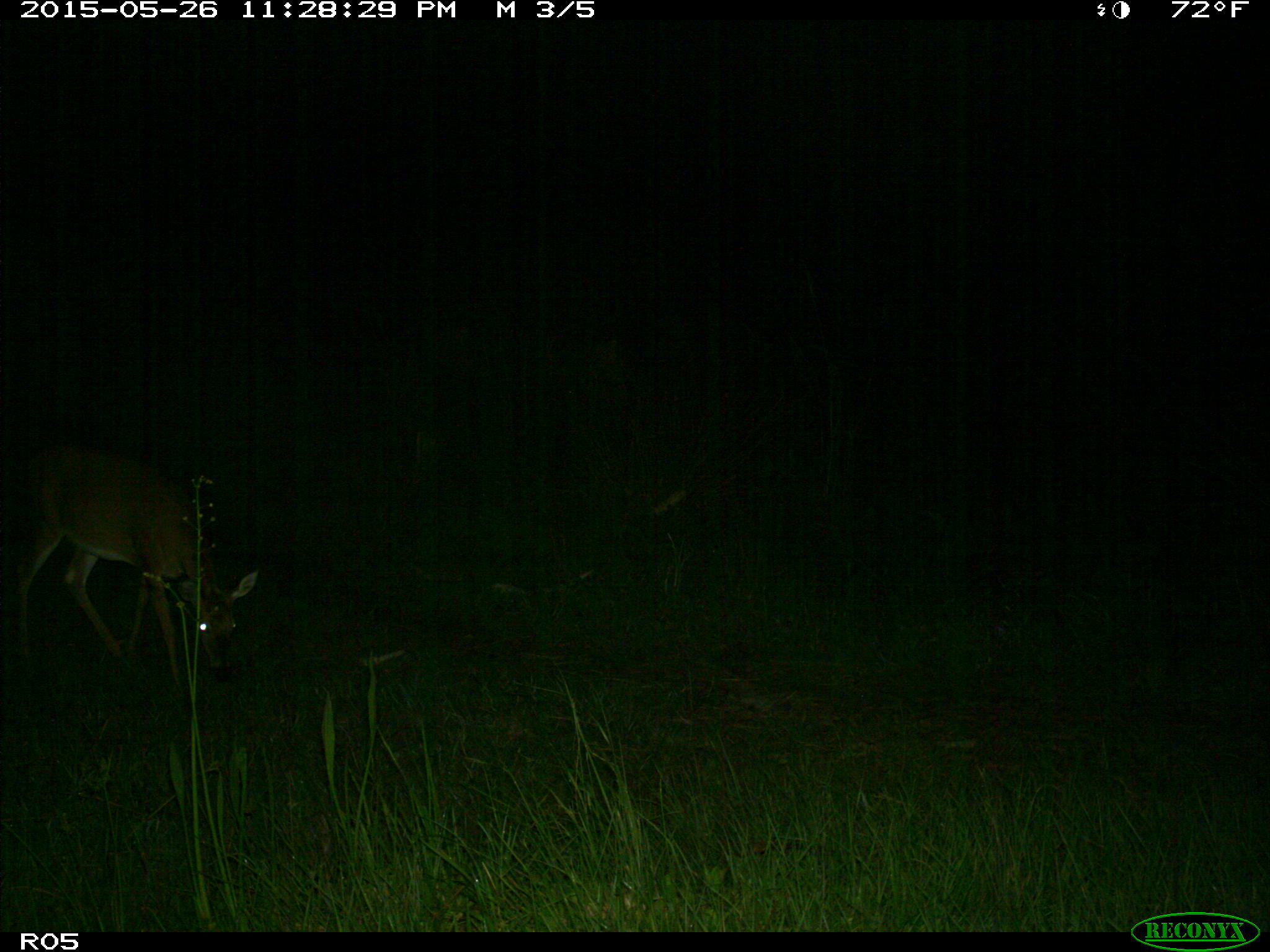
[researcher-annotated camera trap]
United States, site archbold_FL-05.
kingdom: Animalia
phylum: Chordata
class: Mammalia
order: Artiodactyla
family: Cervidae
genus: Odocoileus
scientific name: Odocoileus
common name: deer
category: unidentified deer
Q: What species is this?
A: Unidentified deer (deer) (Odocoileus).